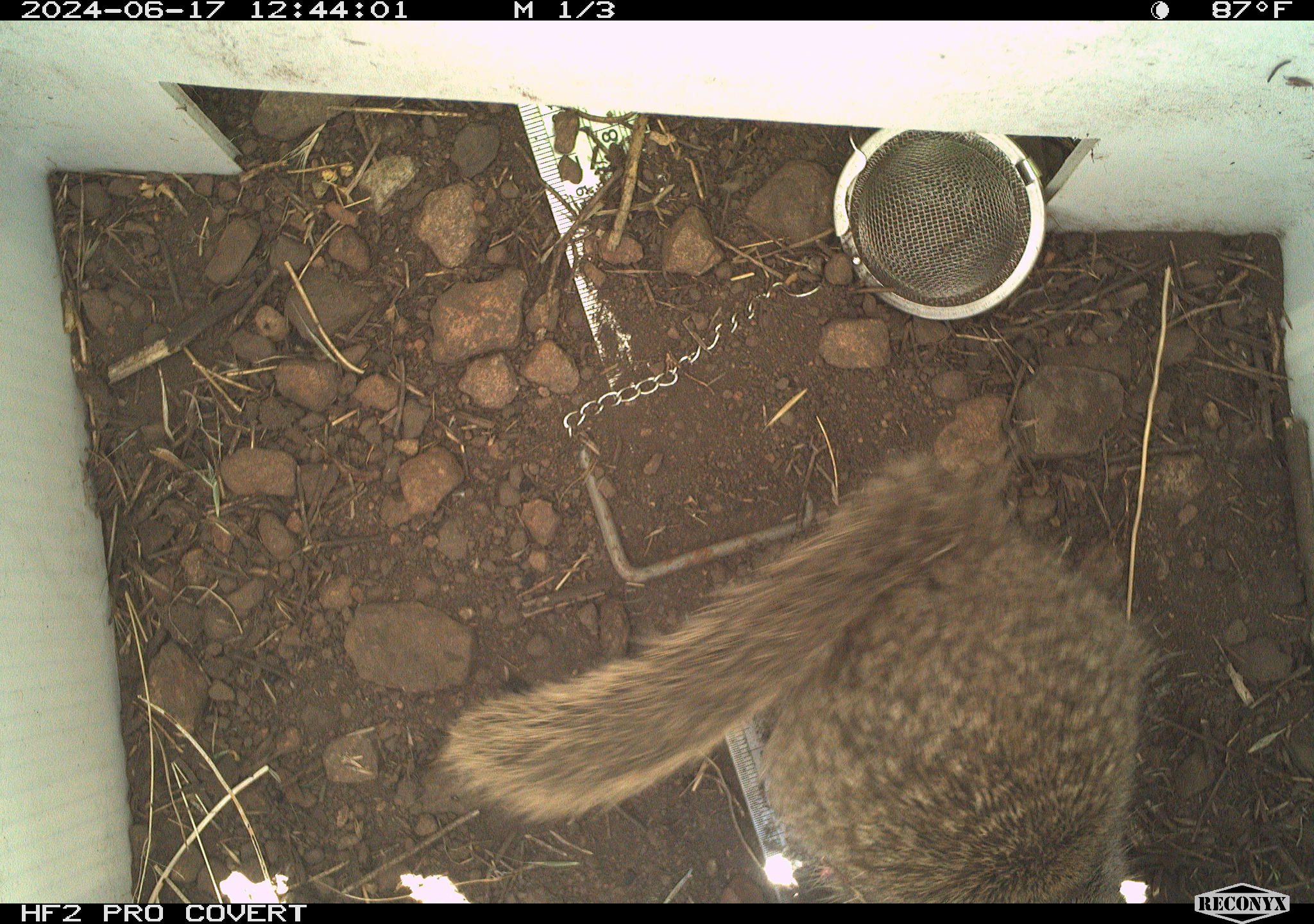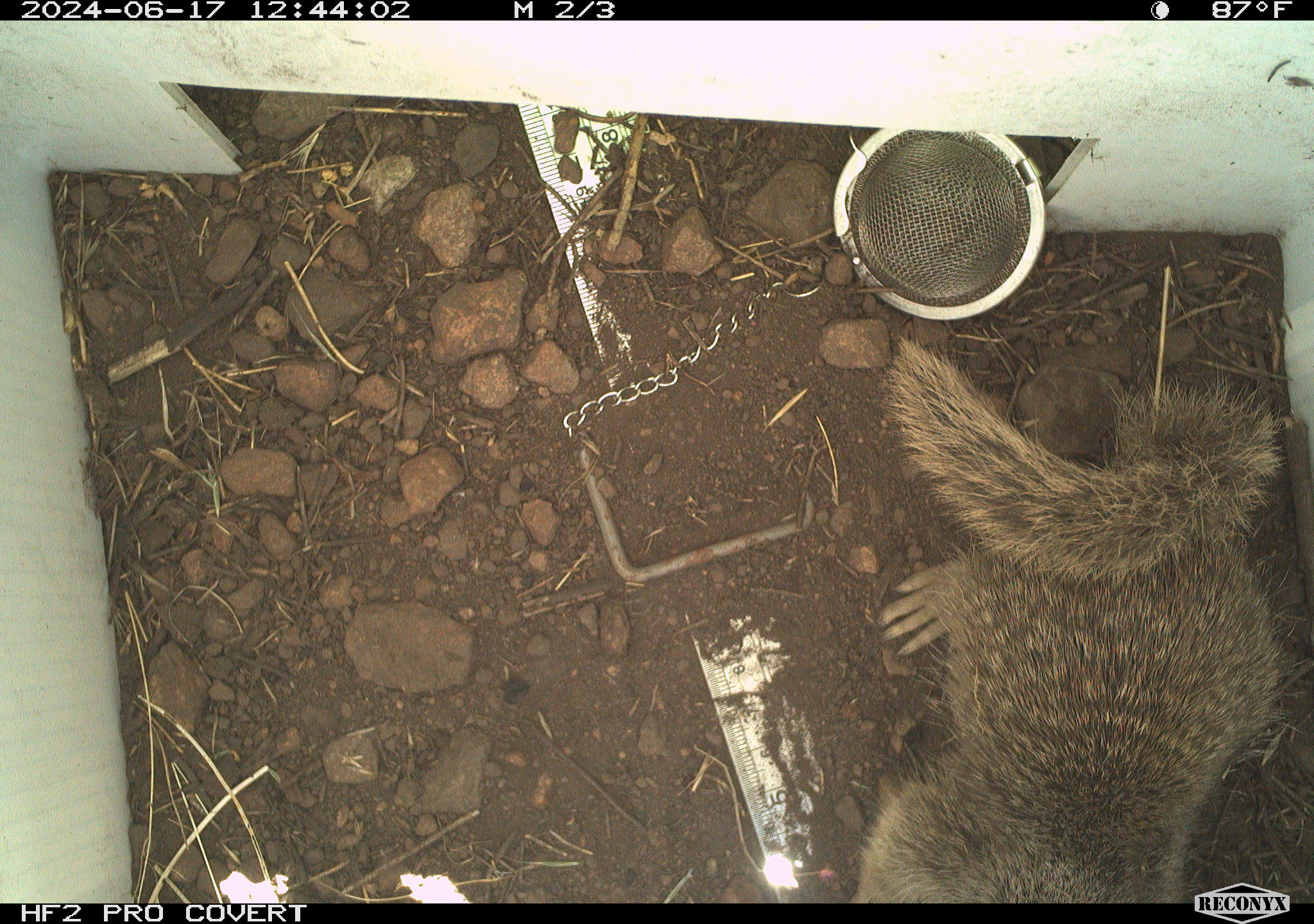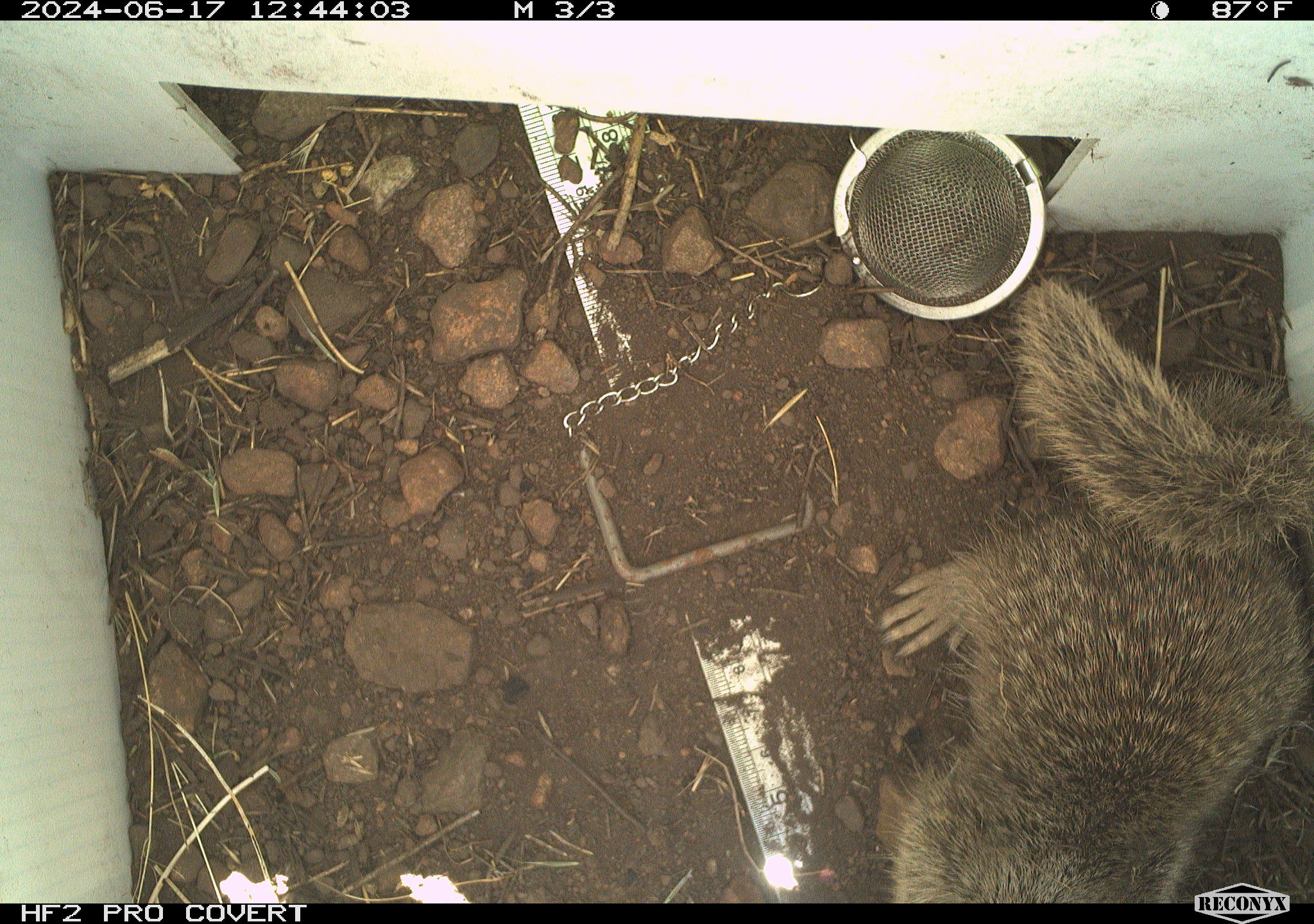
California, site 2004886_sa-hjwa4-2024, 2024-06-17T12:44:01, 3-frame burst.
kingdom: Animalia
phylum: Chordata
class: Mammalia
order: Rodentia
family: Sciuridae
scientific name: Sciuridae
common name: squirrels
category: sciuridae family